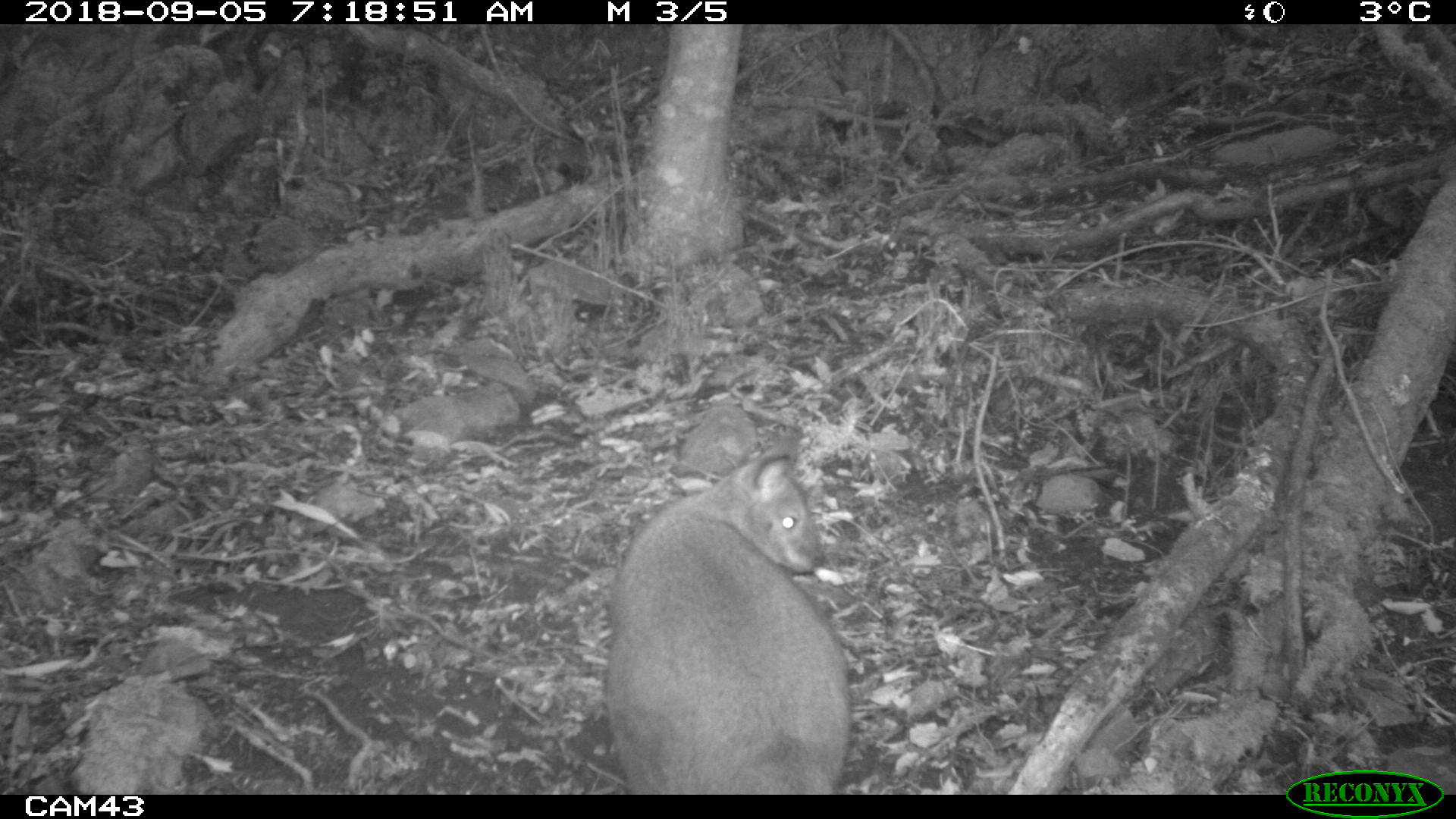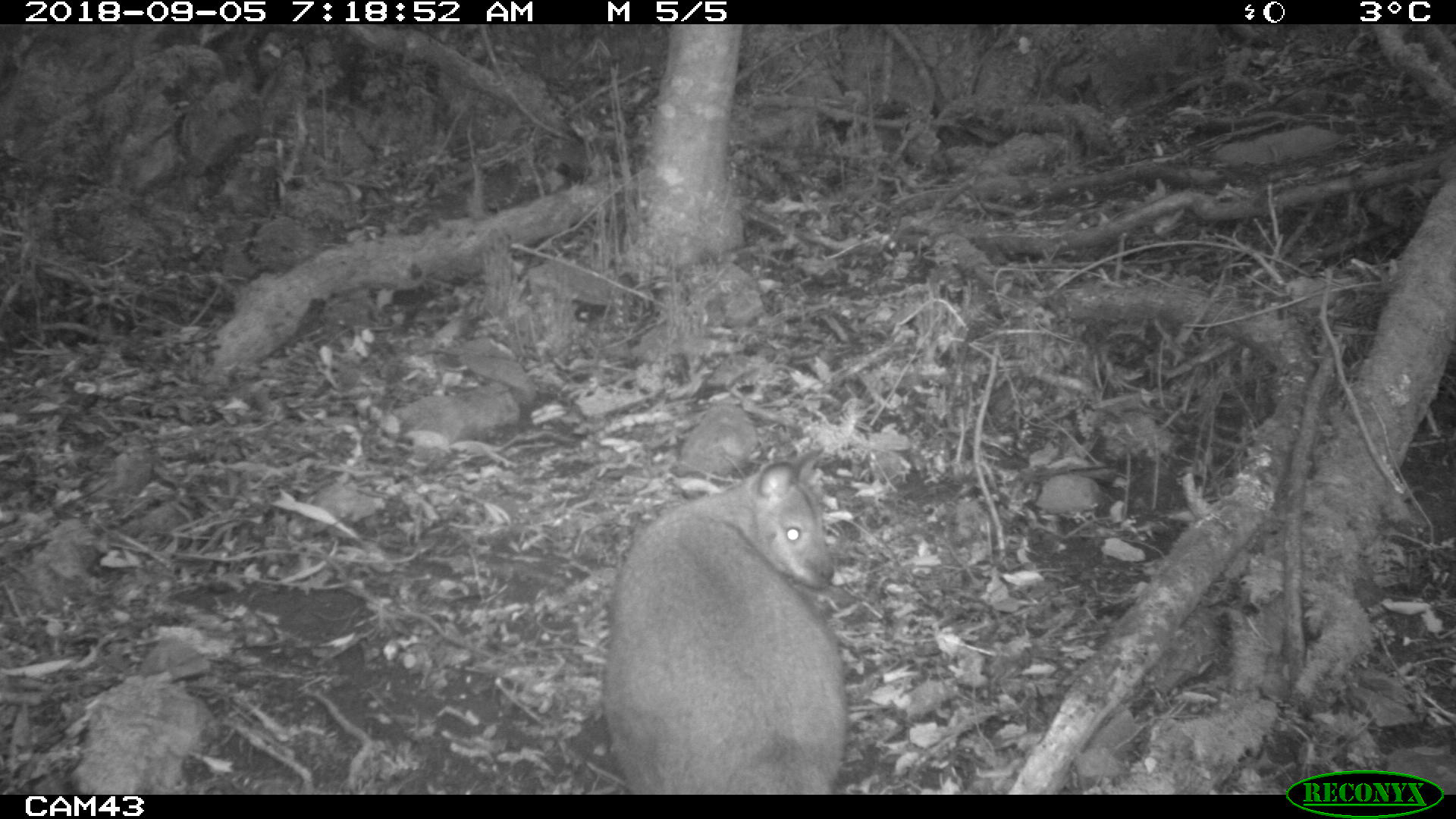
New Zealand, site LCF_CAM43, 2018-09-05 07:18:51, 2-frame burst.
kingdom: Animalia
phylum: Chordata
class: Mammalia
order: Diprotodontia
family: Macropodidae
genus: Notamacropus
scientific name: Notamacropus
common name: wallaby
Wallaby (Notamacropus).